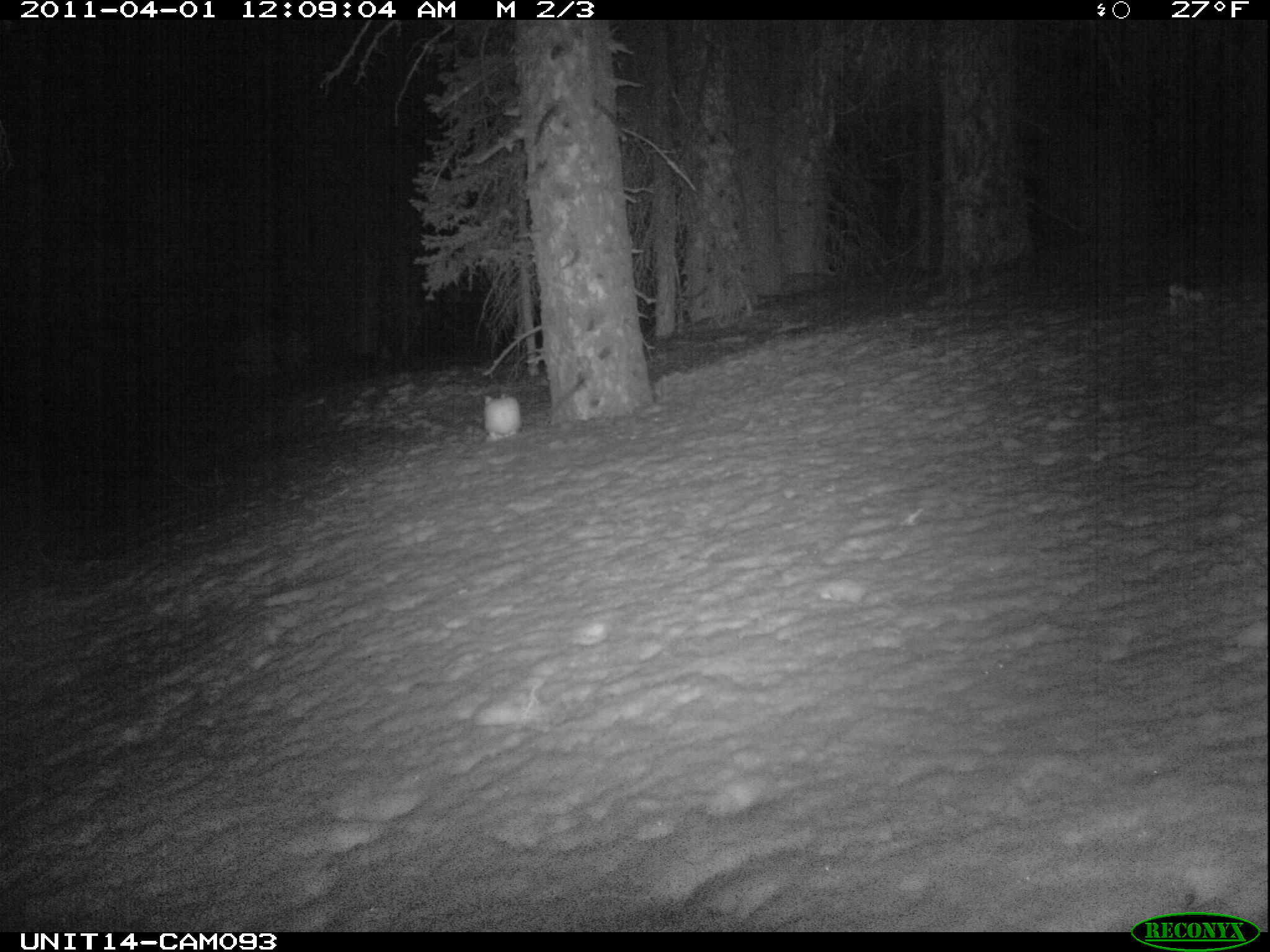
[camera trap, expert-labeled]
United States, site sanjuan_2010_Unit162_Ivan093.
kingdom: Animalia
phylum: Chordata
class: Mammalia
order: Lagomorpha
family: Leporidae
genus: Lepus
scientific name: Lepus americanus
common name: snowshoe hare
Lepus americanus (snowshoe hare).